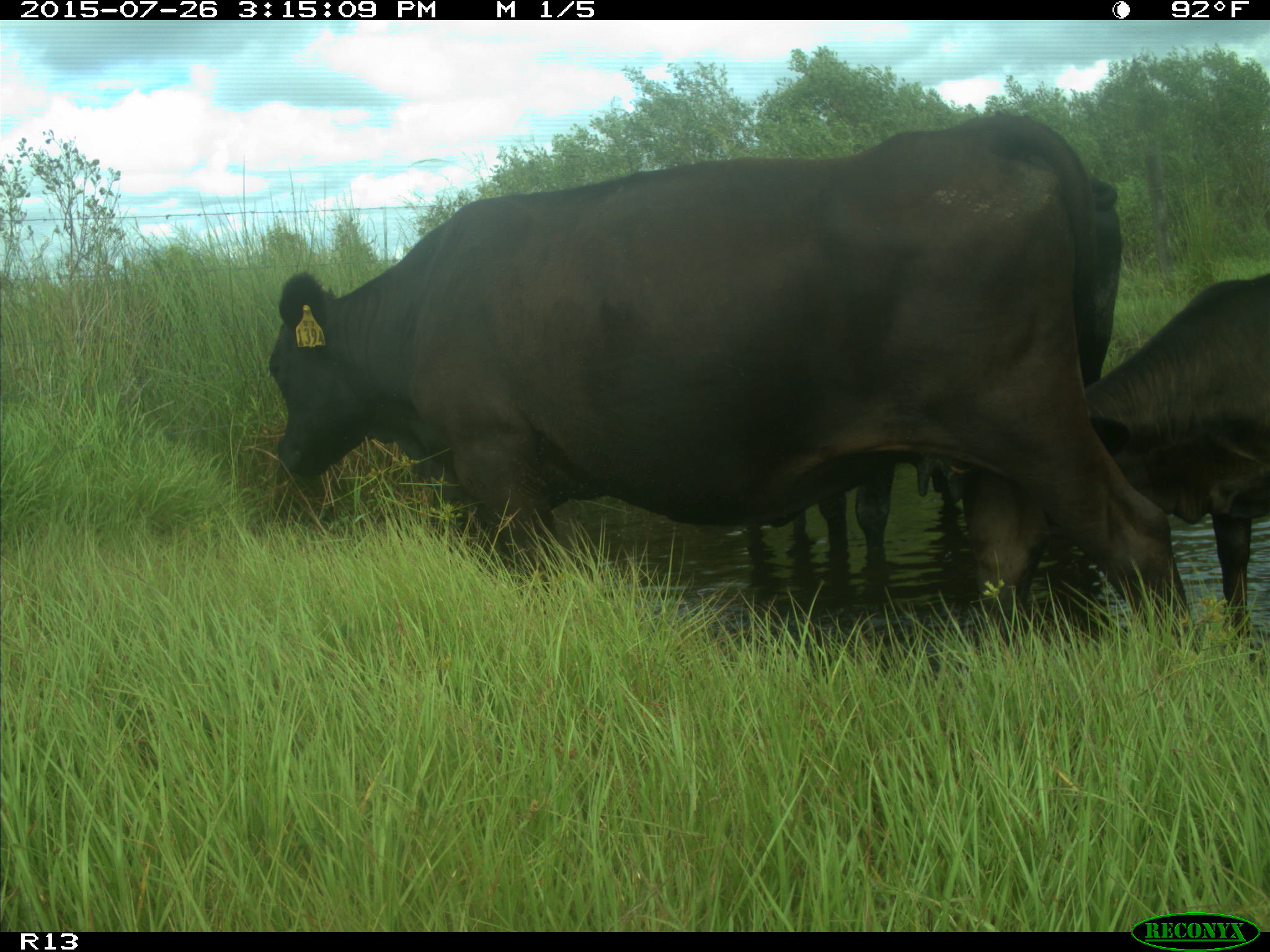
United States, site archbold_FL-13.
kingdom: Animalia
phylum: Chordata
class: Mammalia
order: Artiodactyla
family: Bovidae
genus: Bos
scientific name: Bos taurus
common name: domestic cow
Bos taurus (domestic cow).